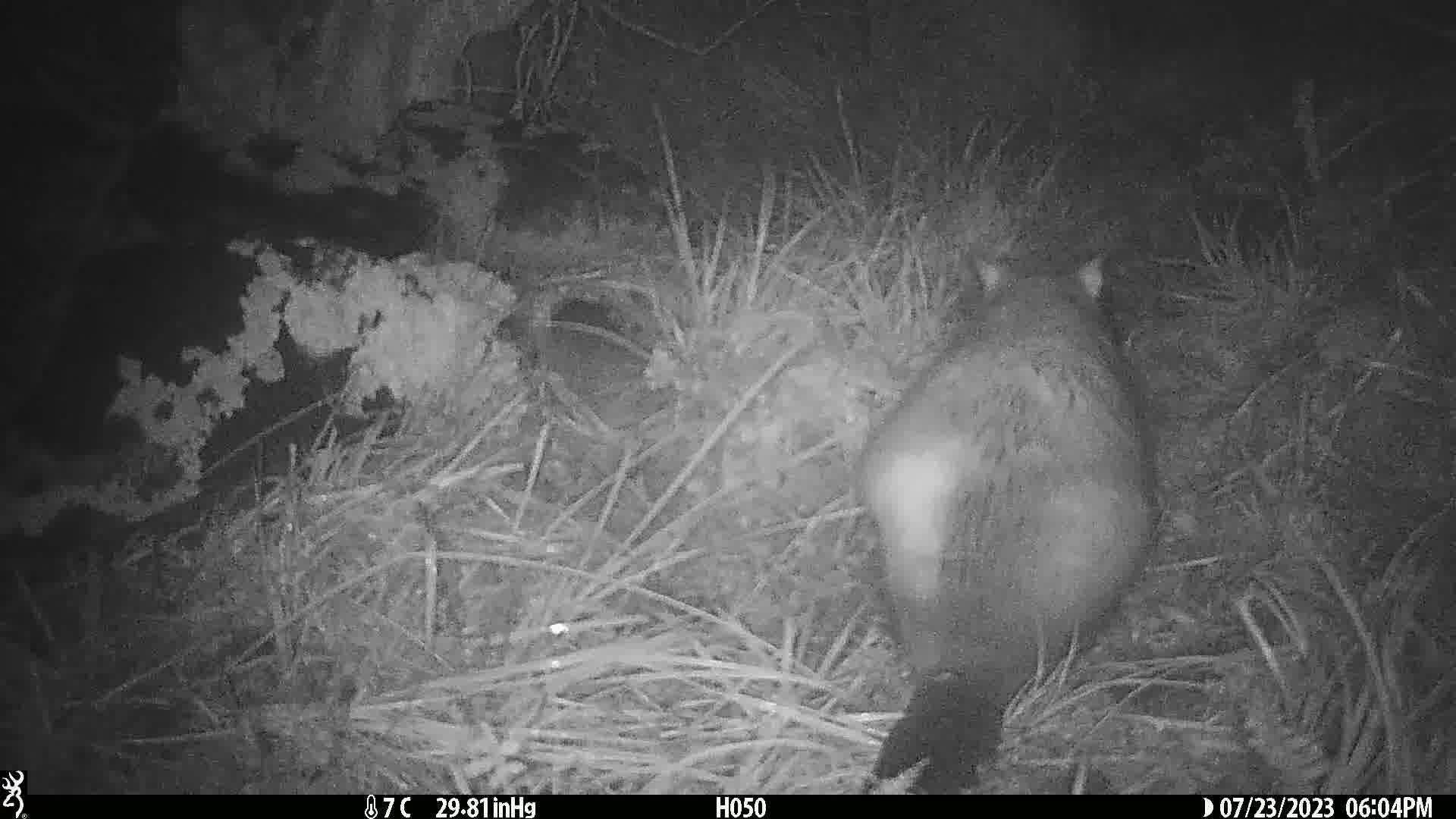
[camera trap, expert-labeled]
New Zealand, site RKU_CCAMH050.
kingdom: Animalia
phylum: Chordata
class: Mammalia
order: Diprotodontia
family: Phalangeridae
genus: Trichosurus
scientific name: Trichosurus vulpecula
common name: common brushtail possum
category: possum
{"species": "possum (common brushtail possum) (Trichosurus vulpecula)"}